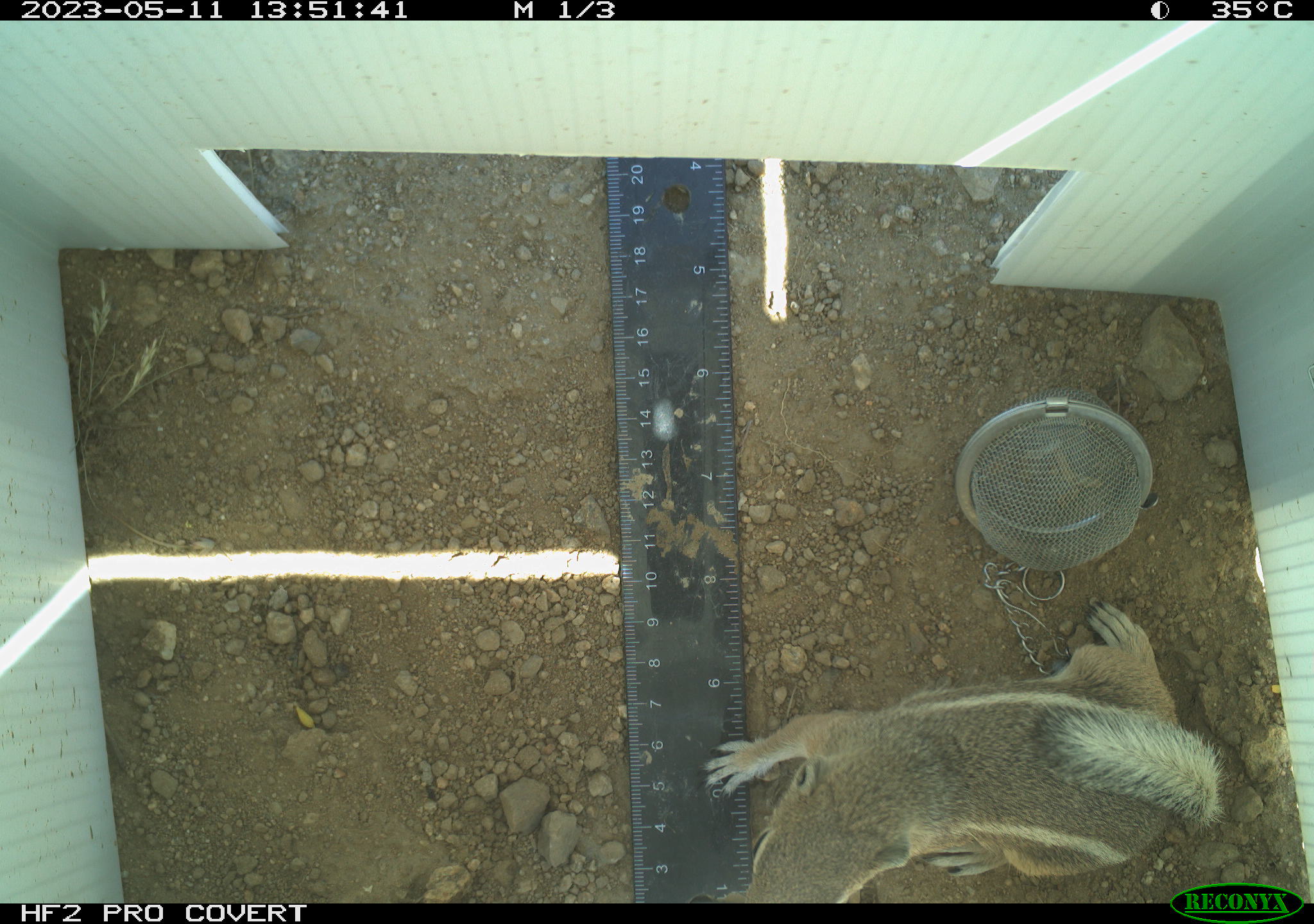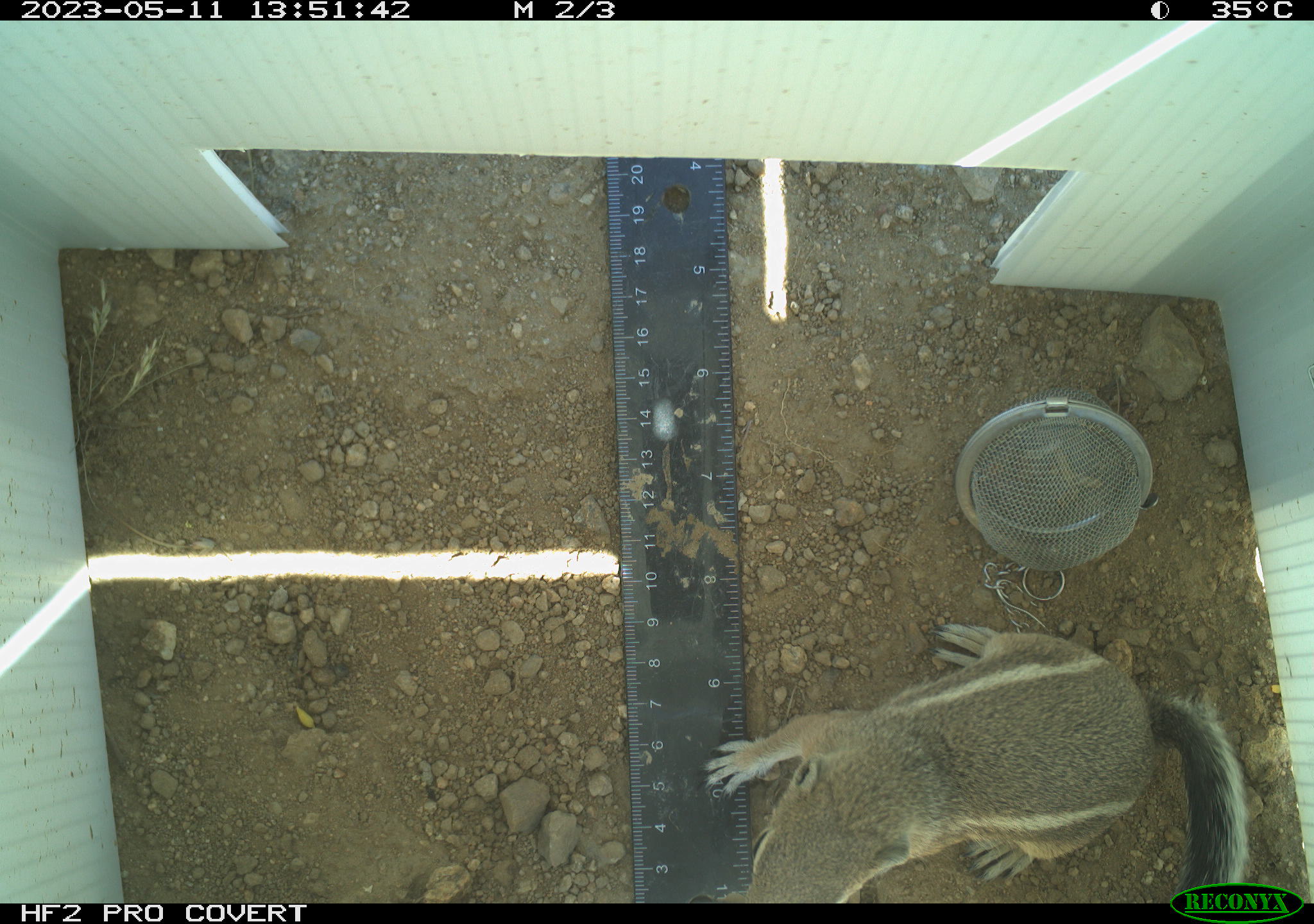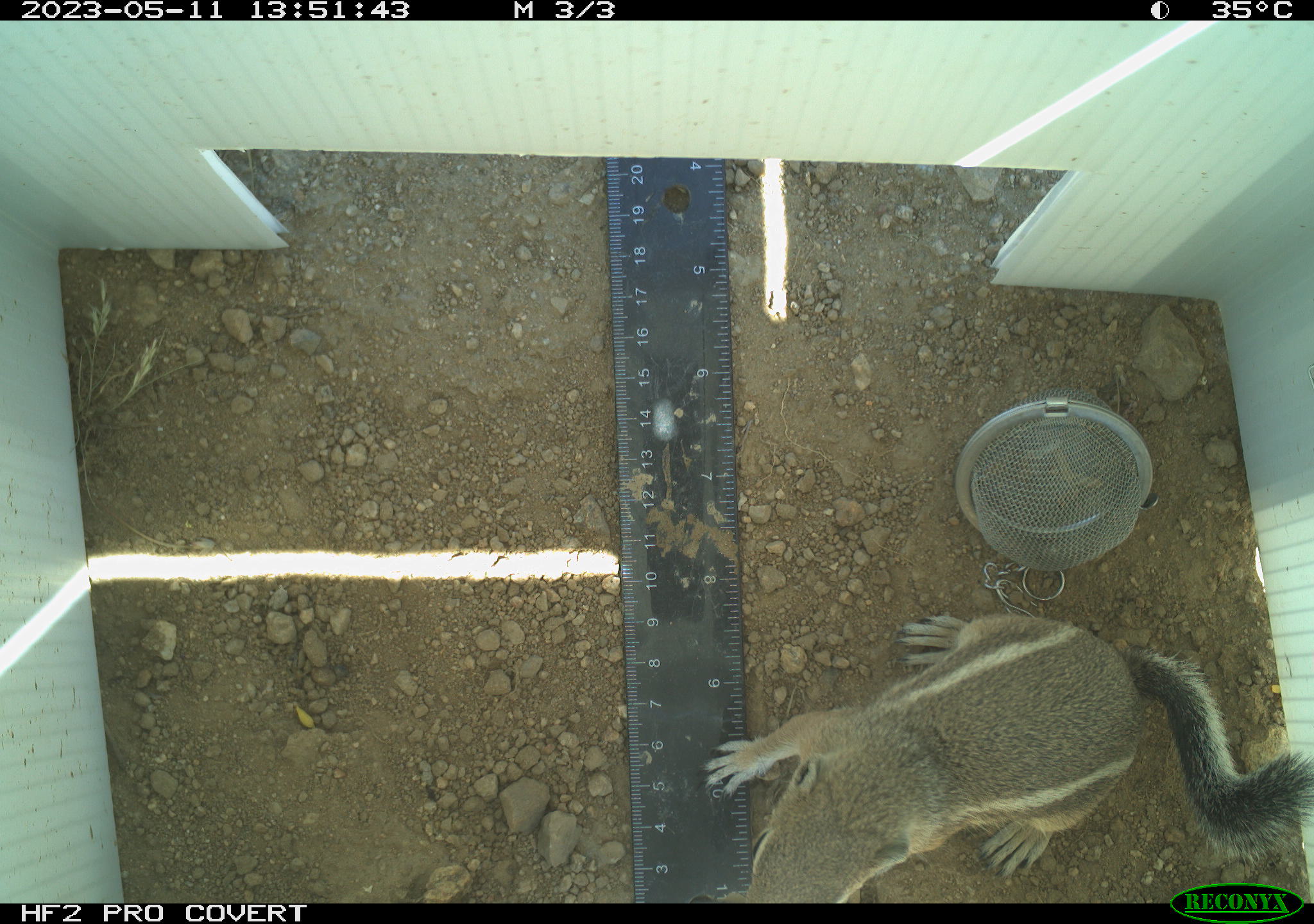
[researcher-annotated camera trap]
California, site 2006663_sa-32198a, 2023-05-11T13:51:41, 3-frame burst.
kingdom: Animalia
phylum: Chordata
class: Mammalia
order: Rodentia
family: Sciuridae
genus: Ammospermophilus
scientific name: Ammospermophilus leucurus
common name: white-tailed antelope squirrel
White-tailed antelope squirrel (Ammospermophilus leucurus).